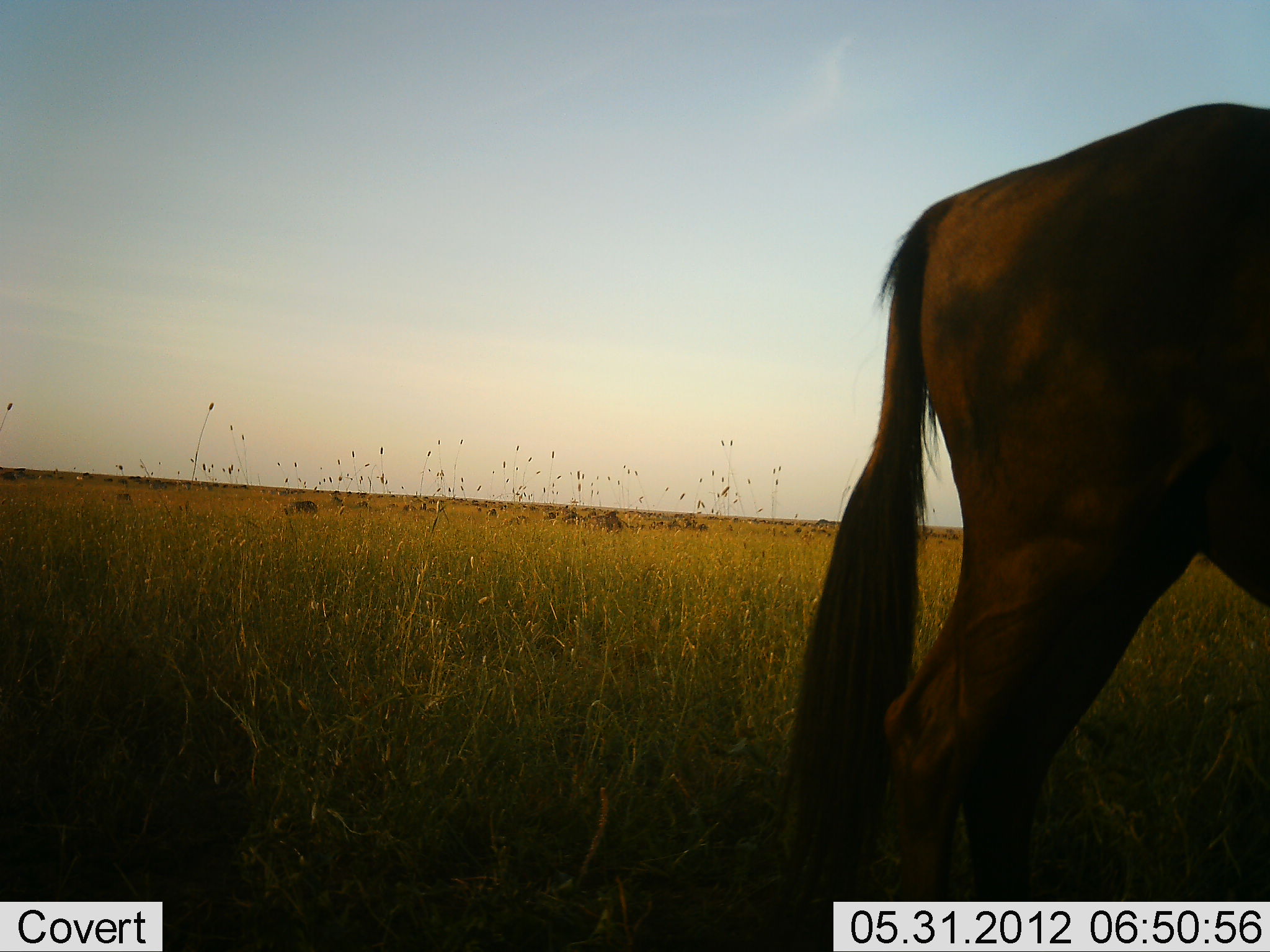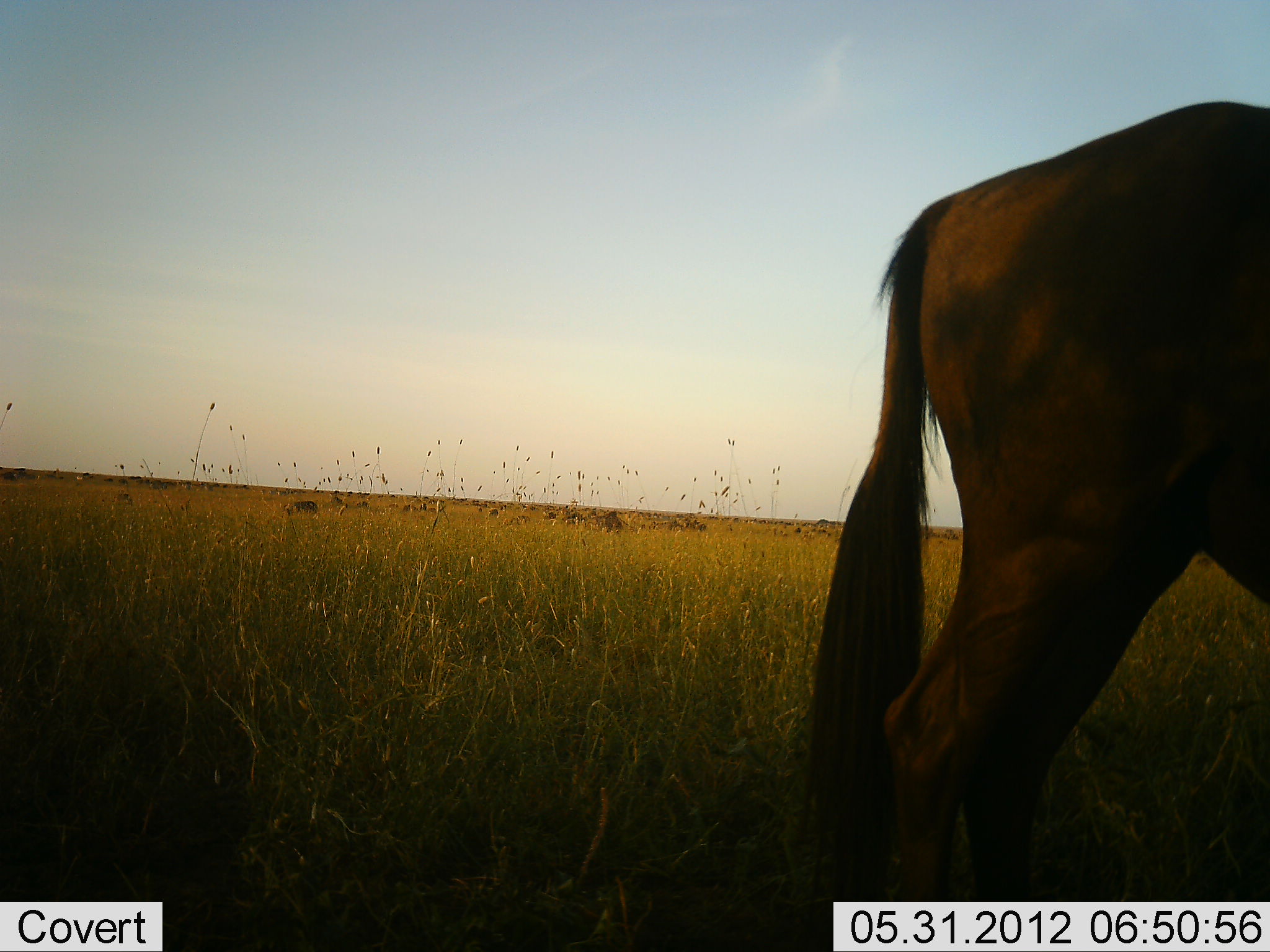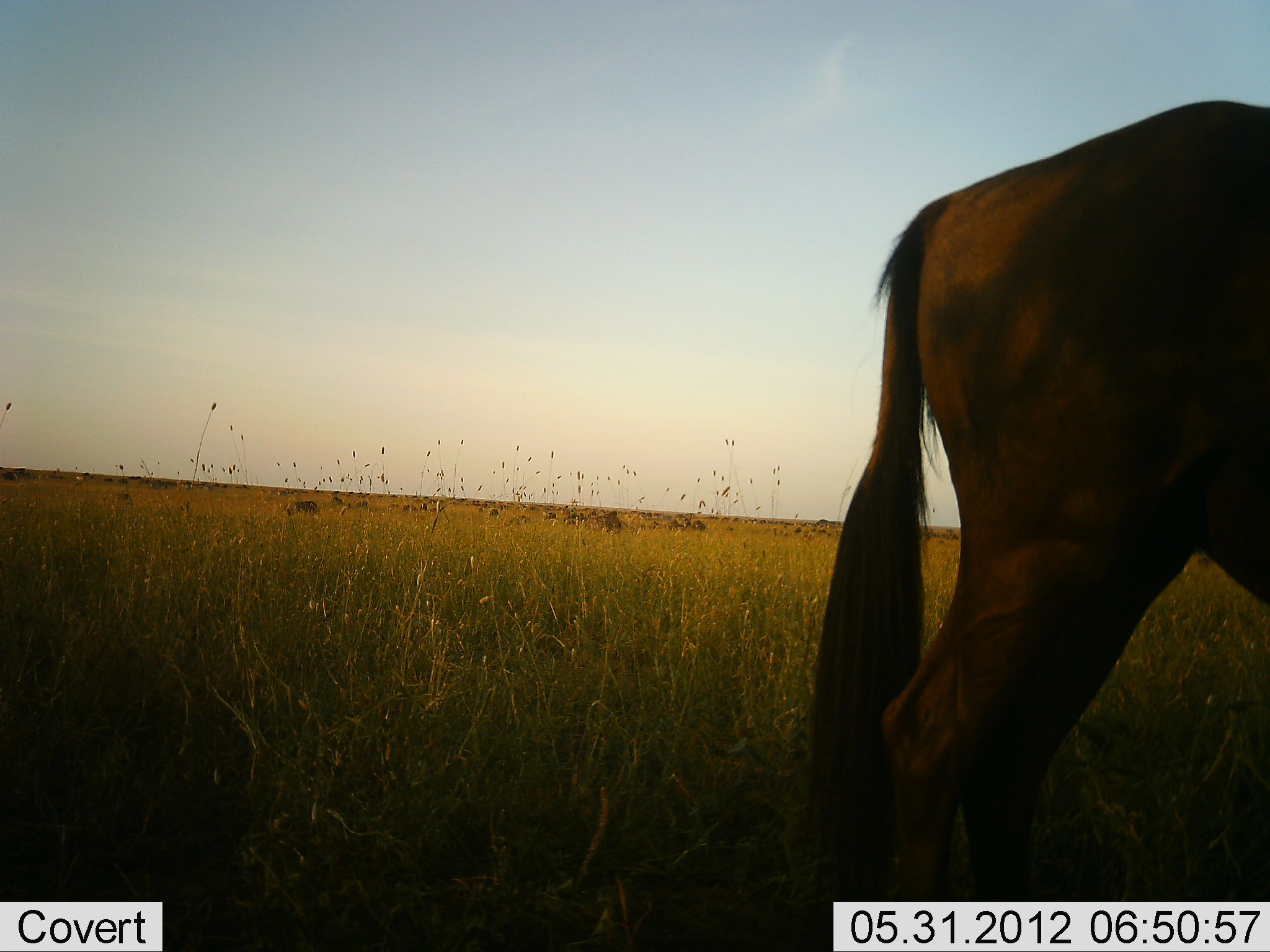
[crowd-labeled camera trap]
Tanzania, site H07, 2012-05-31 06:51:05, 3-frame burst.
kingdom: Animalia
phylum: Chordata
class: Mammalia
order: Artiodactyla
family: Bovidae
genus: Connochaetes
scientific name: Connochaetes taurinus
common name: blue wildebeest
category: wildebeest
Wildebeest (blue wildebeest) (Connochaetes taurinus), count 11-50. Behavior (volunteer vote fractions): standing 80%, resting 0%, moving 20%, interacting 0%. Young present (vote fraction): 0%. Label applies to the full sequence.